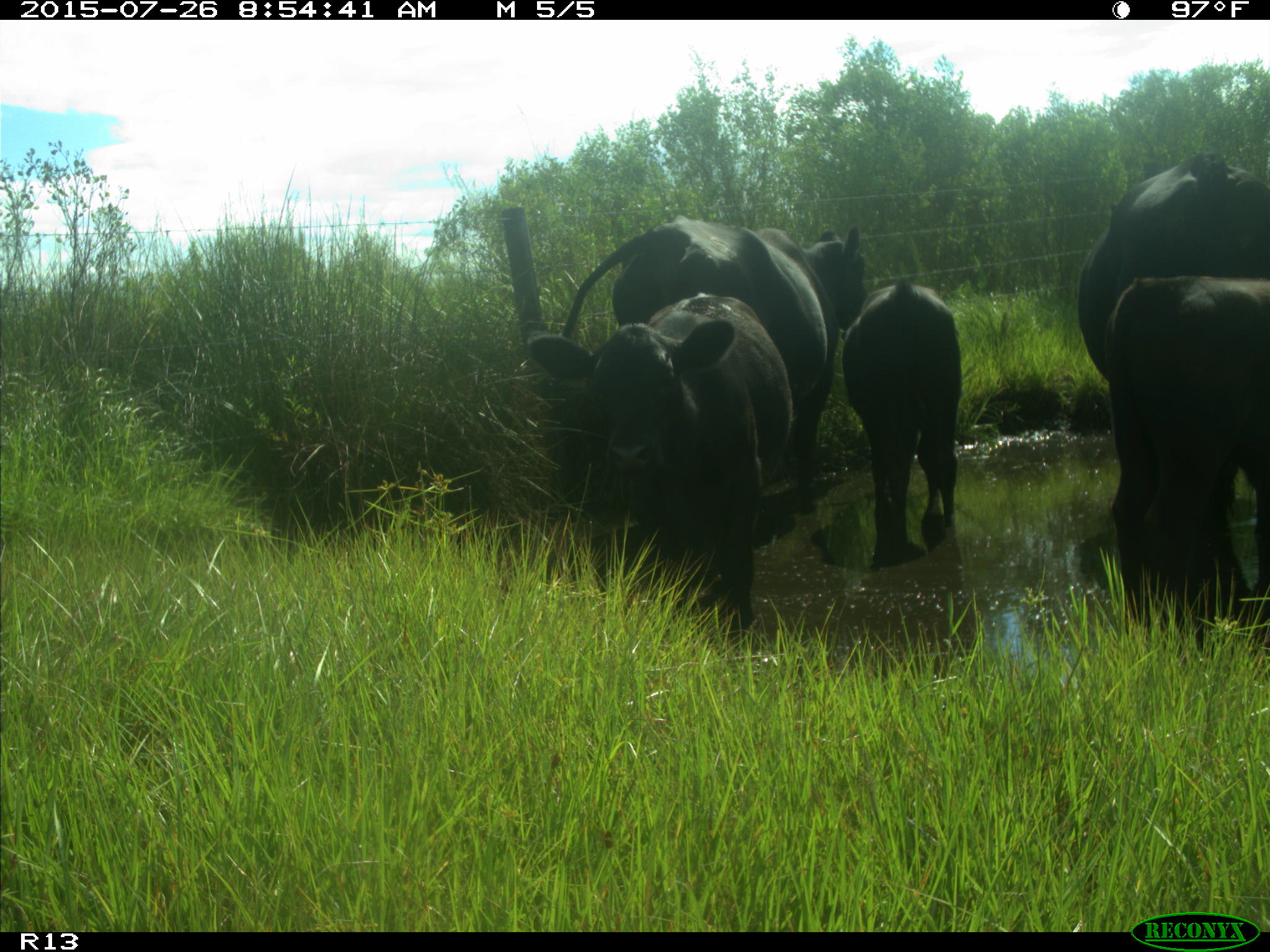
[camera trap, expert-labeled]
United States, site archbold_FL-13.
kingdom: Animalia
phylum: Chordata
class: Mammalia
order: Artiodactyla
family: Bovidae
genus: Bos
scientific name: Bos taurus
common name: domestic cow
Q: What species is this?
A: Bos taurus (domestic cow).